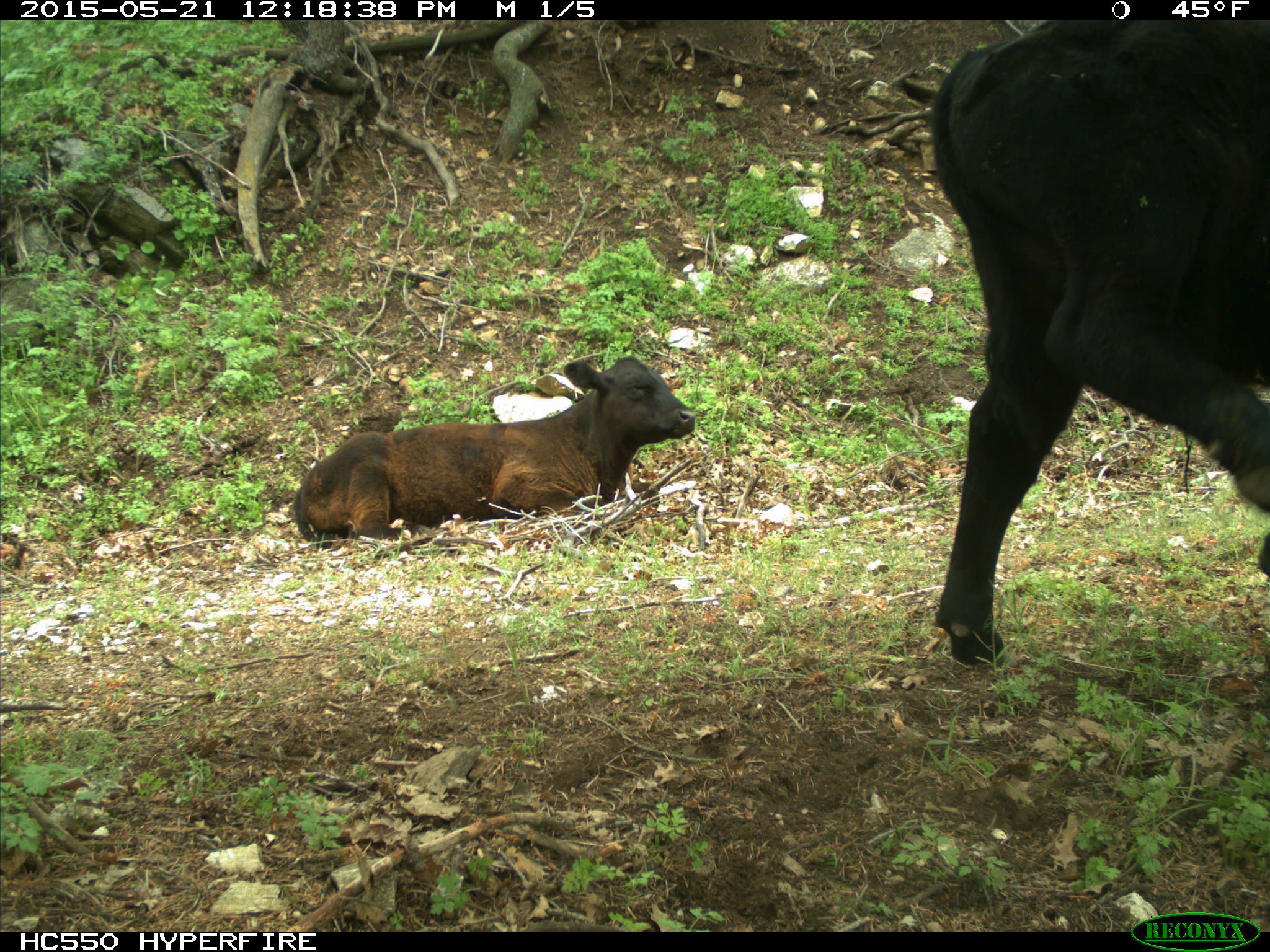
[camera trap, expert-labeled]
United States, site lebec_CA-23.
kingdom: Animalia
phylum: Chordata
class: Mammalia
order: Artiodactyla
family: Bovidae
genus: Bos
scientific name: Bos taurus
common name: domestic cow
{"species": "Bos taurus (domestic cow)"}